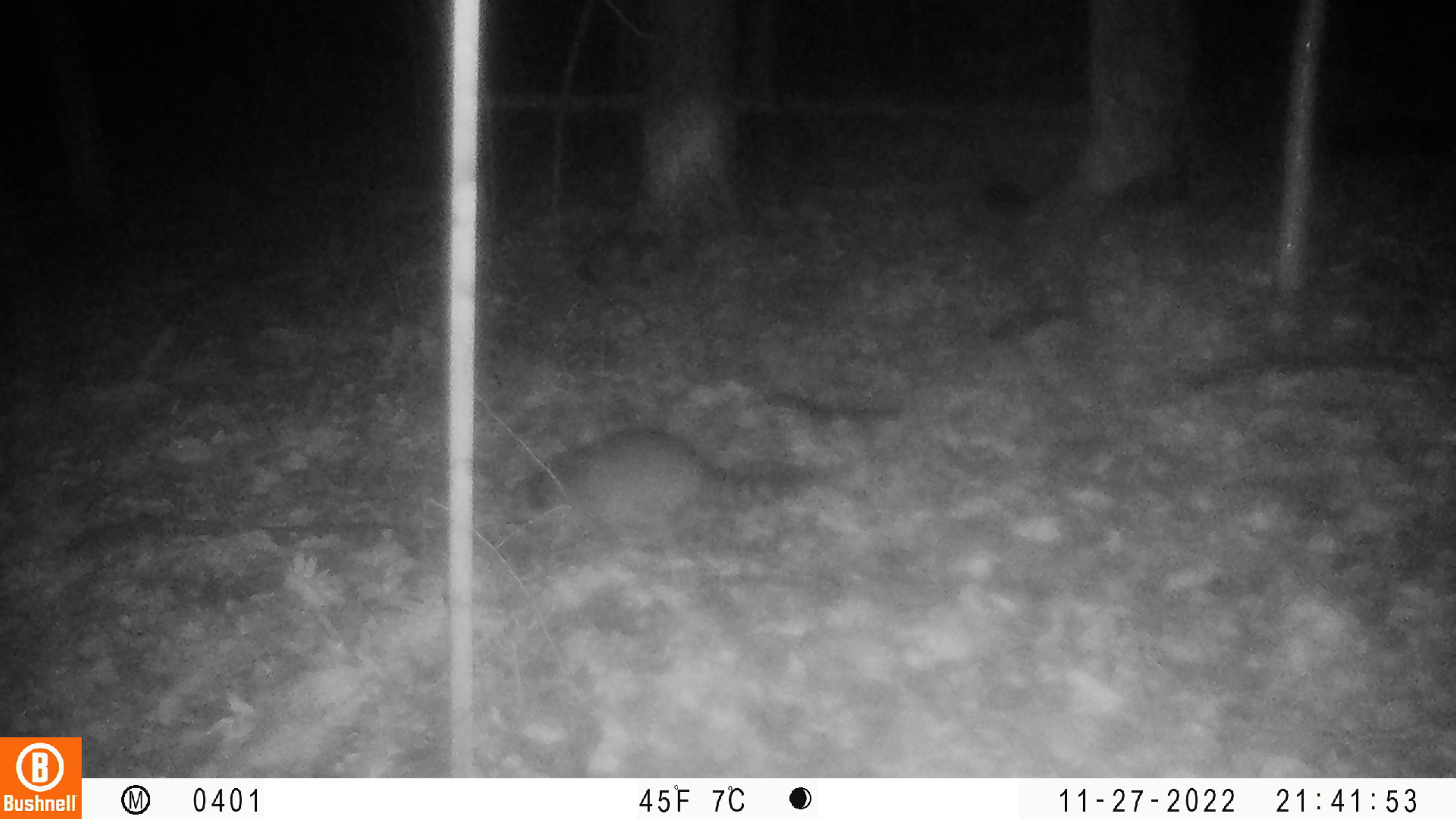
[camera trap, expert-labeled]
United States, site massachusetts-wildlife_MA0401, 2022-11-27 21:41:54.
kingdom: Animalia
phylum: Chordata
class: Mammalia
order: Carnivora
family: Procyonidae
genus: Procyon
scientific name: Procyon lotor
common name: raccoon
Raccoon (Procyon lotor).